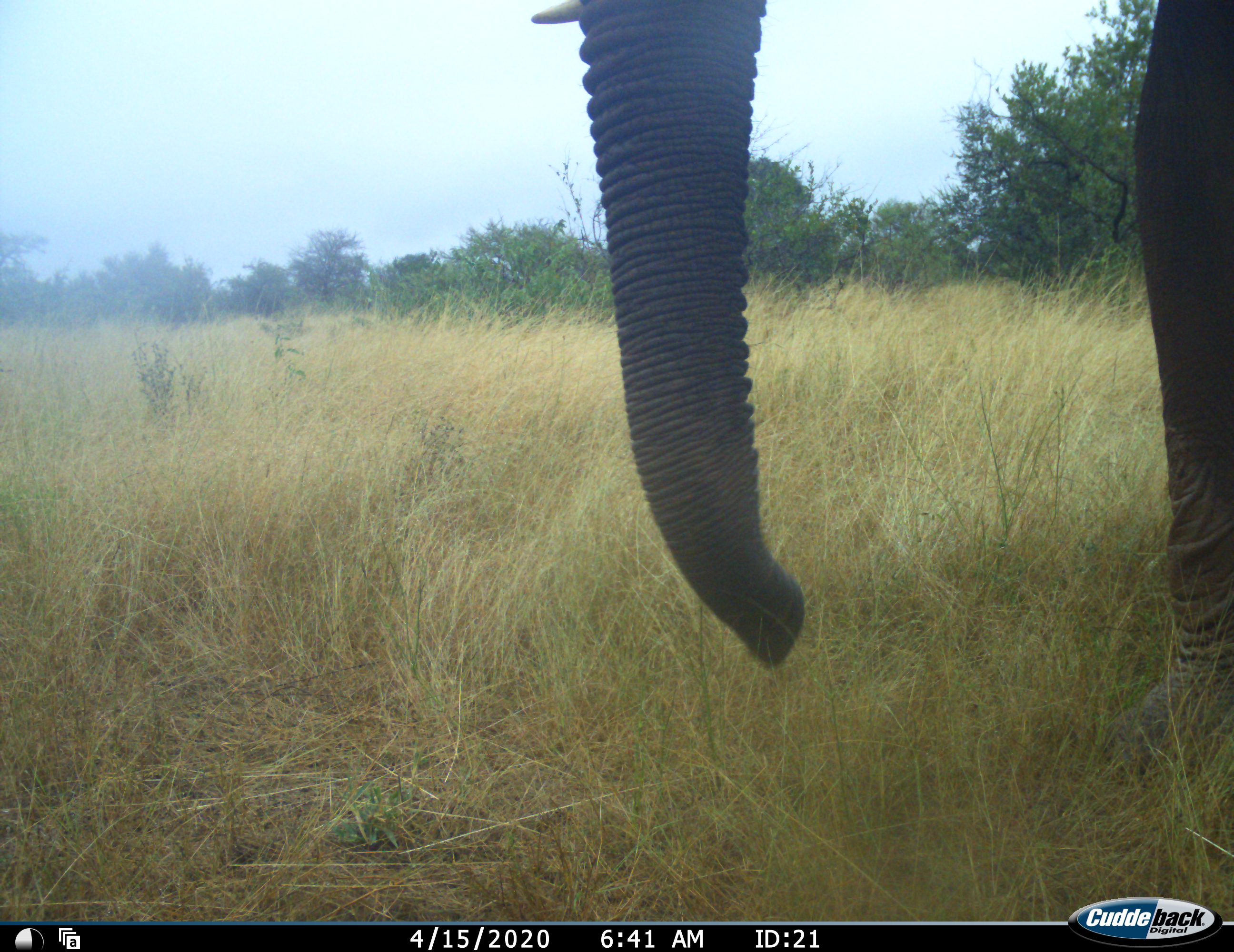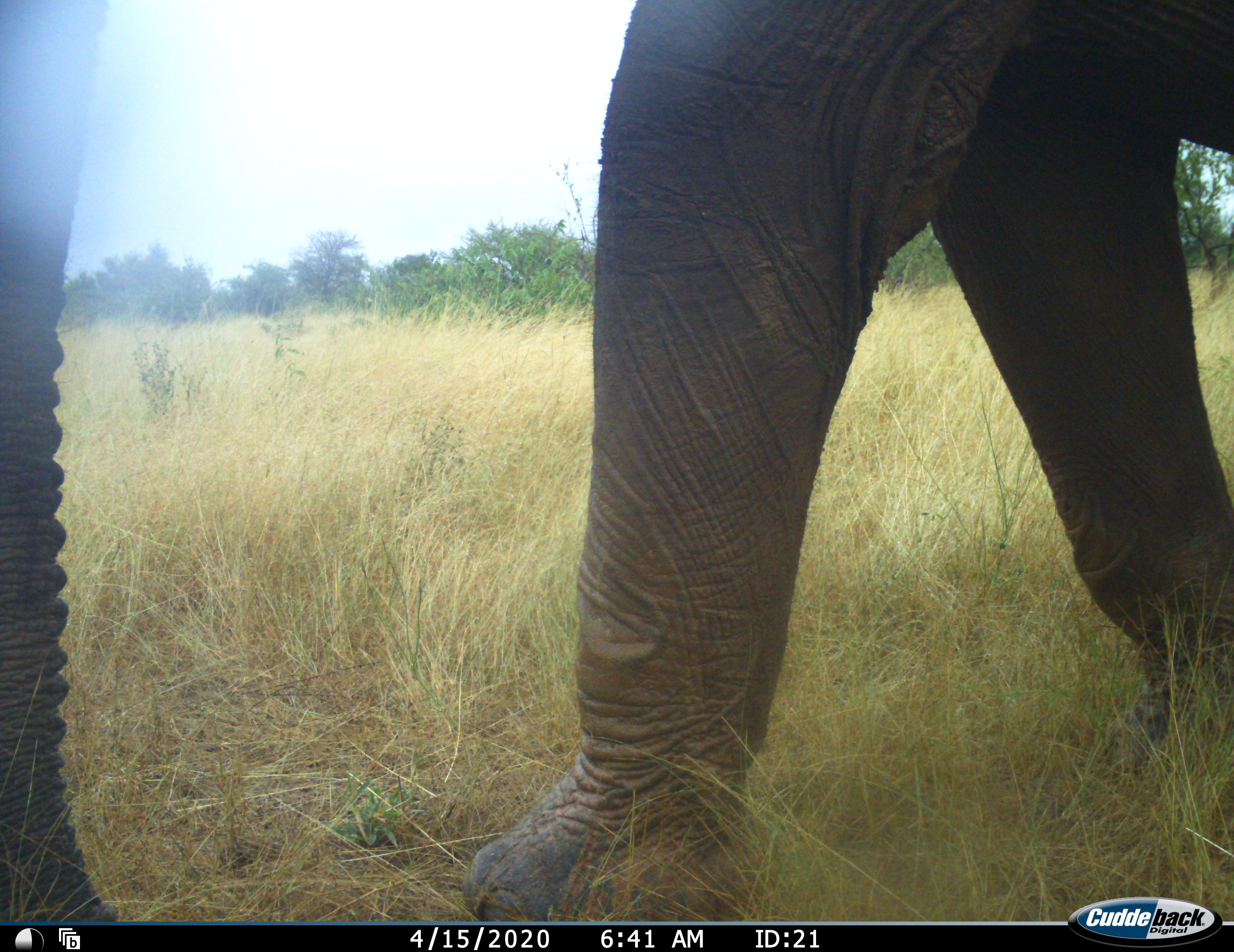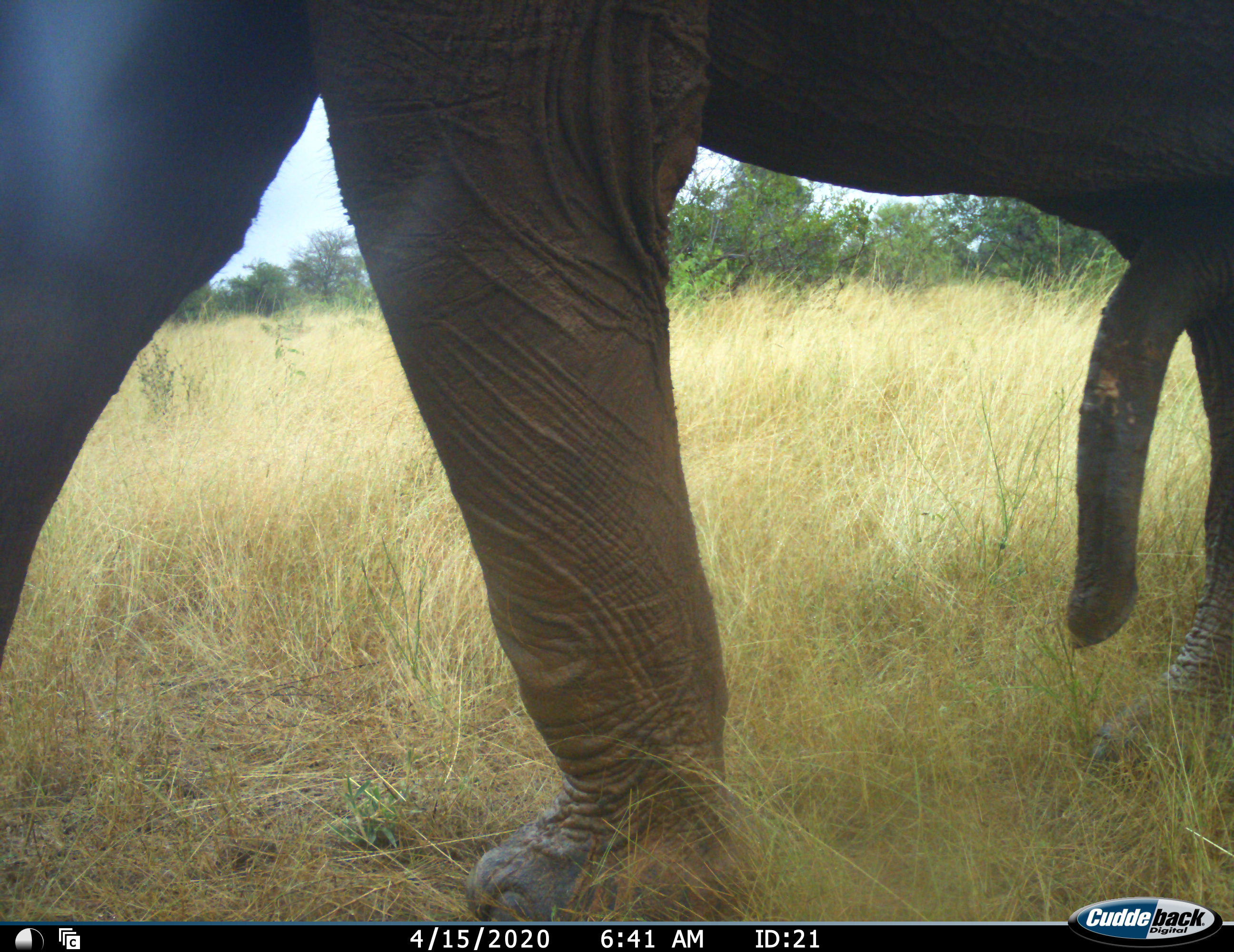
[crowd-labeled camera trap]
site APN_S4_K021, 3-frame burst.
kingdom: Animalia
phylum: Chordata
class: Mammalia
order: Proboscidea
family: Elephantidae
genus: Loxodonta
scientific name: Loxodonta africana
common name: african bush elephant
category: elephant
Elephant (african bush elephant) (Loxodonta africana), count 1. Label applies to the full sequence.